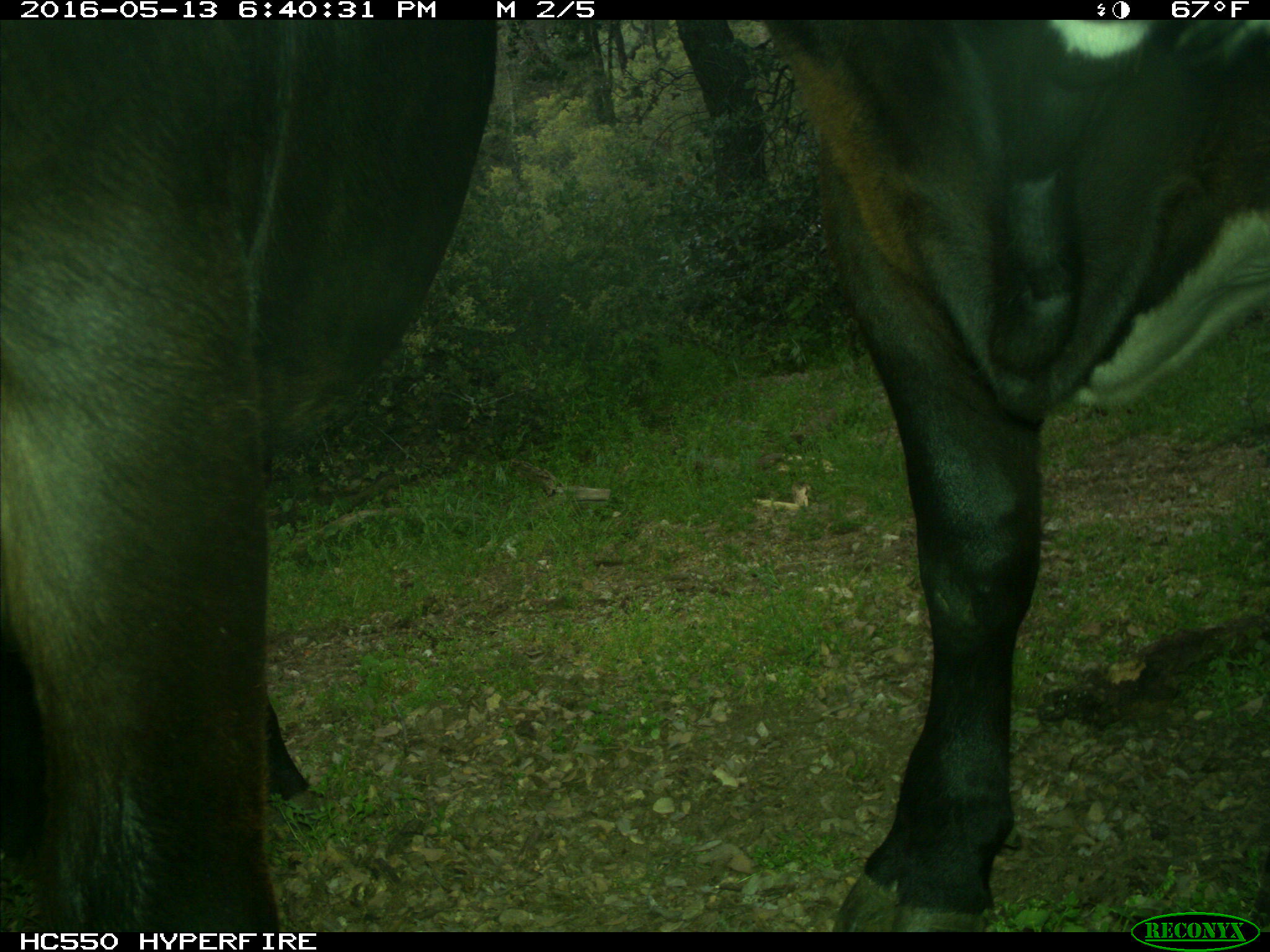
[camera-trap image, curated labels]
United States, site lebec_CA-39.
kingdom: Animalia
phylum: Chordata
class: Mammalia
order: Artiodactyla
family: Bovidae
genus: Bos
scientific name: Bos taurus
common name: domestic cow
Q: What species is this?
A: Bos taurus (domestic cow).